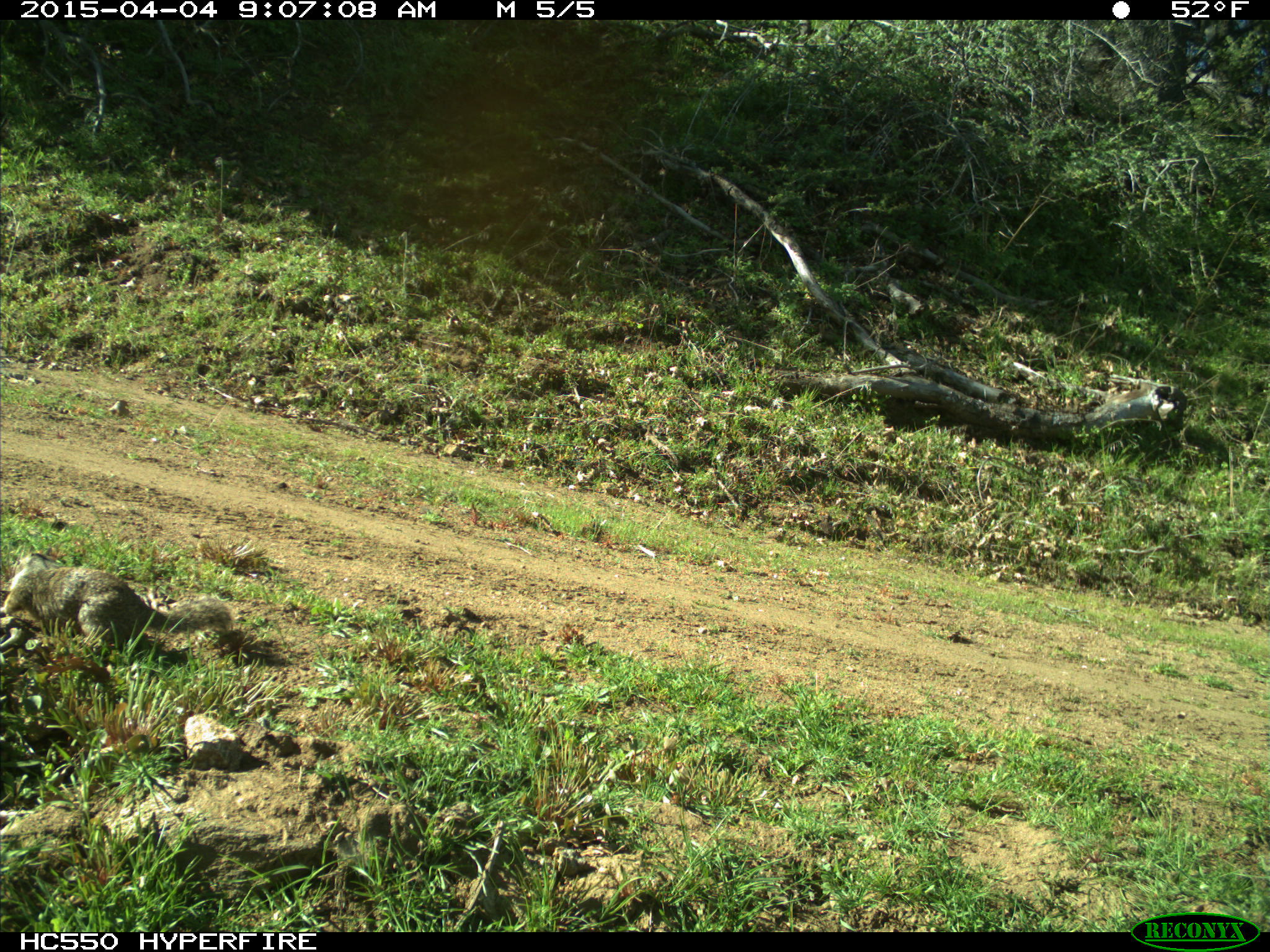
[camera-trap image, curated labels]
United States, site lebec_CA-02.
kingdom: Animalia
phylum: Chordata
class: Mammalia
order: Rodentia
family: Sciuridae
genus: Otospermophilus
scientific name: Otospermophilus beecheyi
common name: california ground squirrel